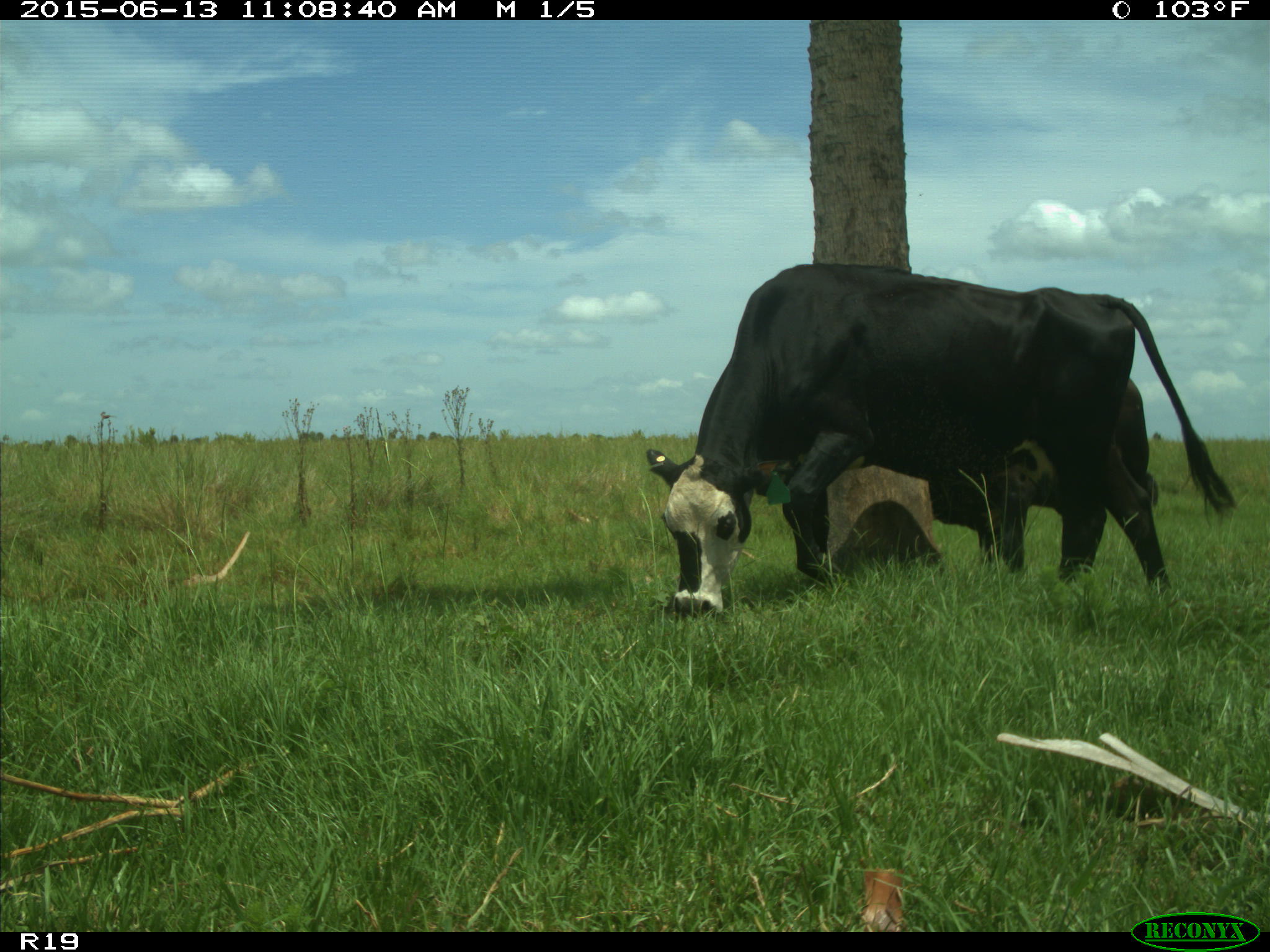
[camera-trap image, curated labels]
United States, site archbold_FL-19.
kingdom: Animalia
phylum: Chordata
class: Mammalia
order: Artiodactyla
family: Bovidae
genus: Bos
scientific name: Bos taurus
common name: domestic cow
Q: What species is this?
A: Bos taurus (domestic cow).